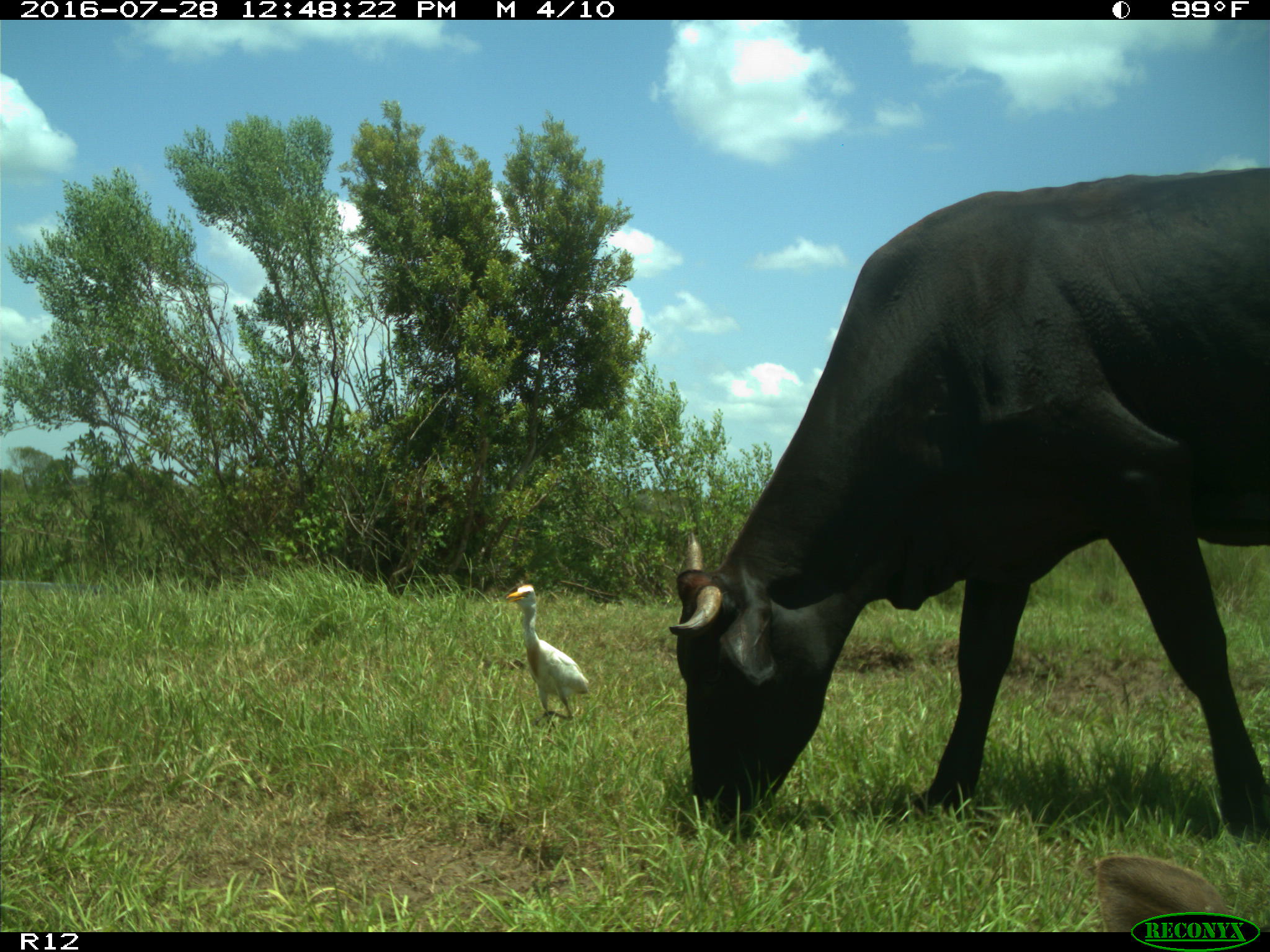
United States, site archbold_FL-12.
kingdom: Animalia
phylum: Chordata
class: Mammalia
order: Artiodactyla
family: Bovidae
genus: Bos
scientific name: Bos taurus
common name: domestic cow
Bos taurus (domestic cow).